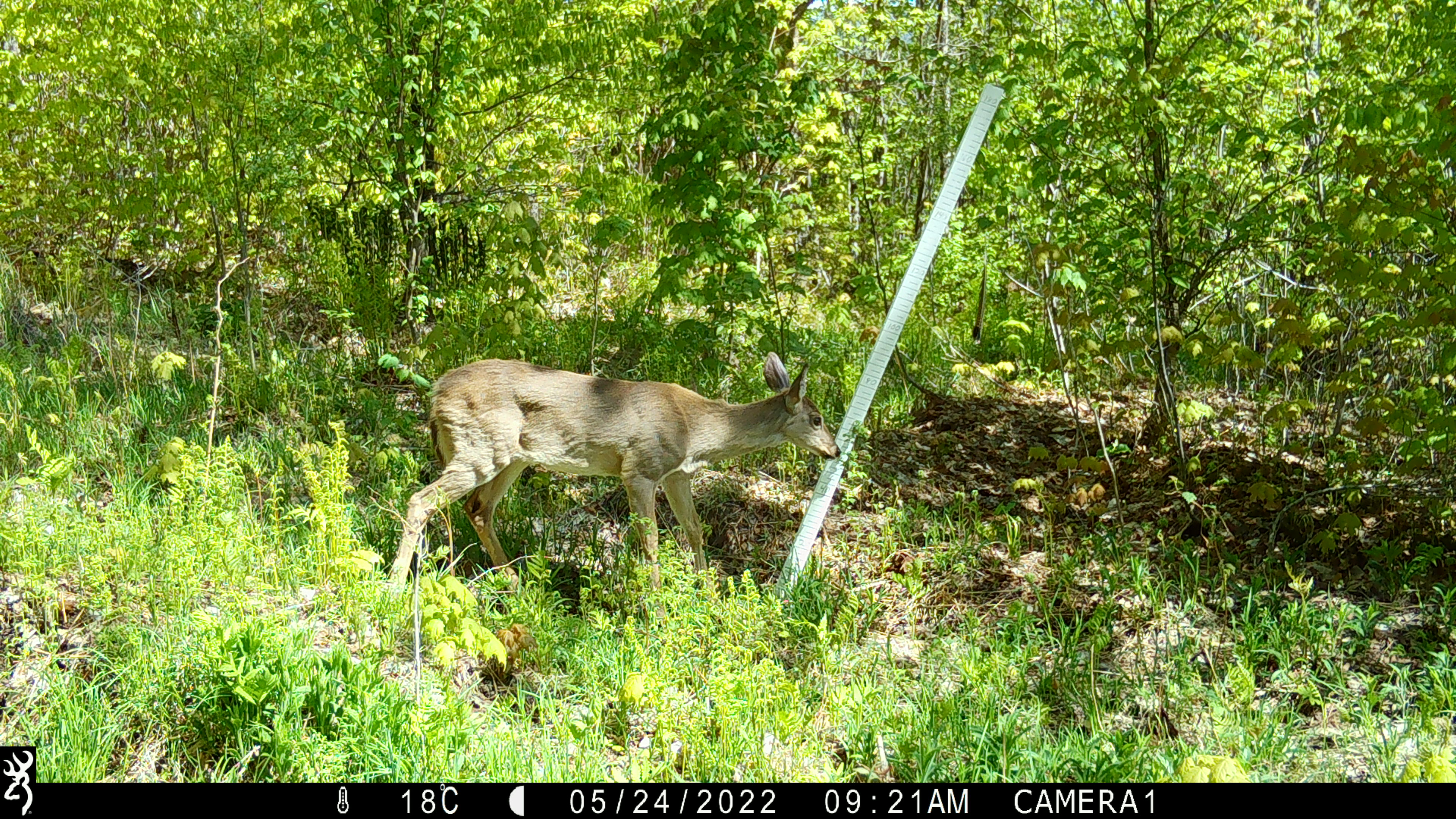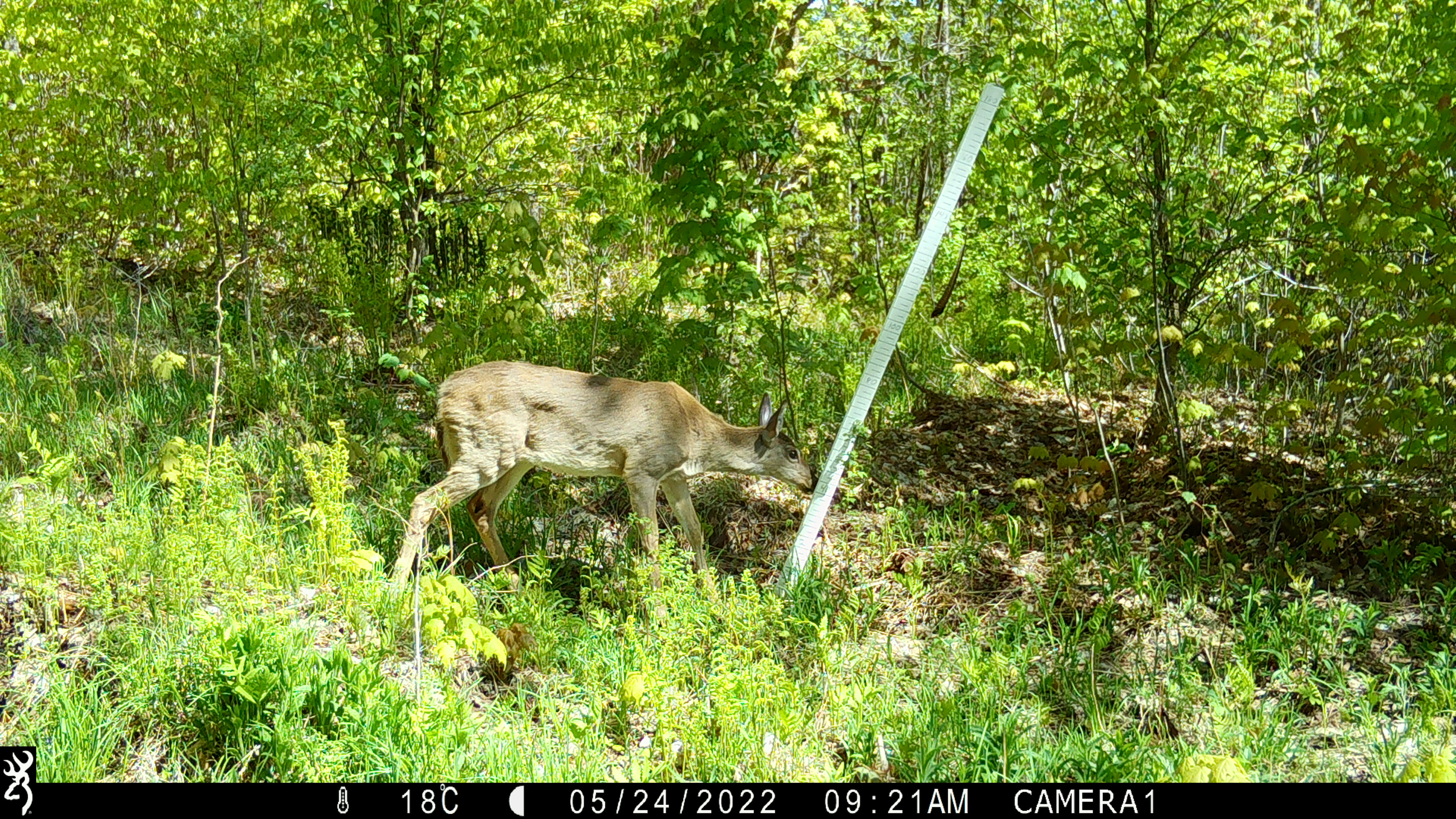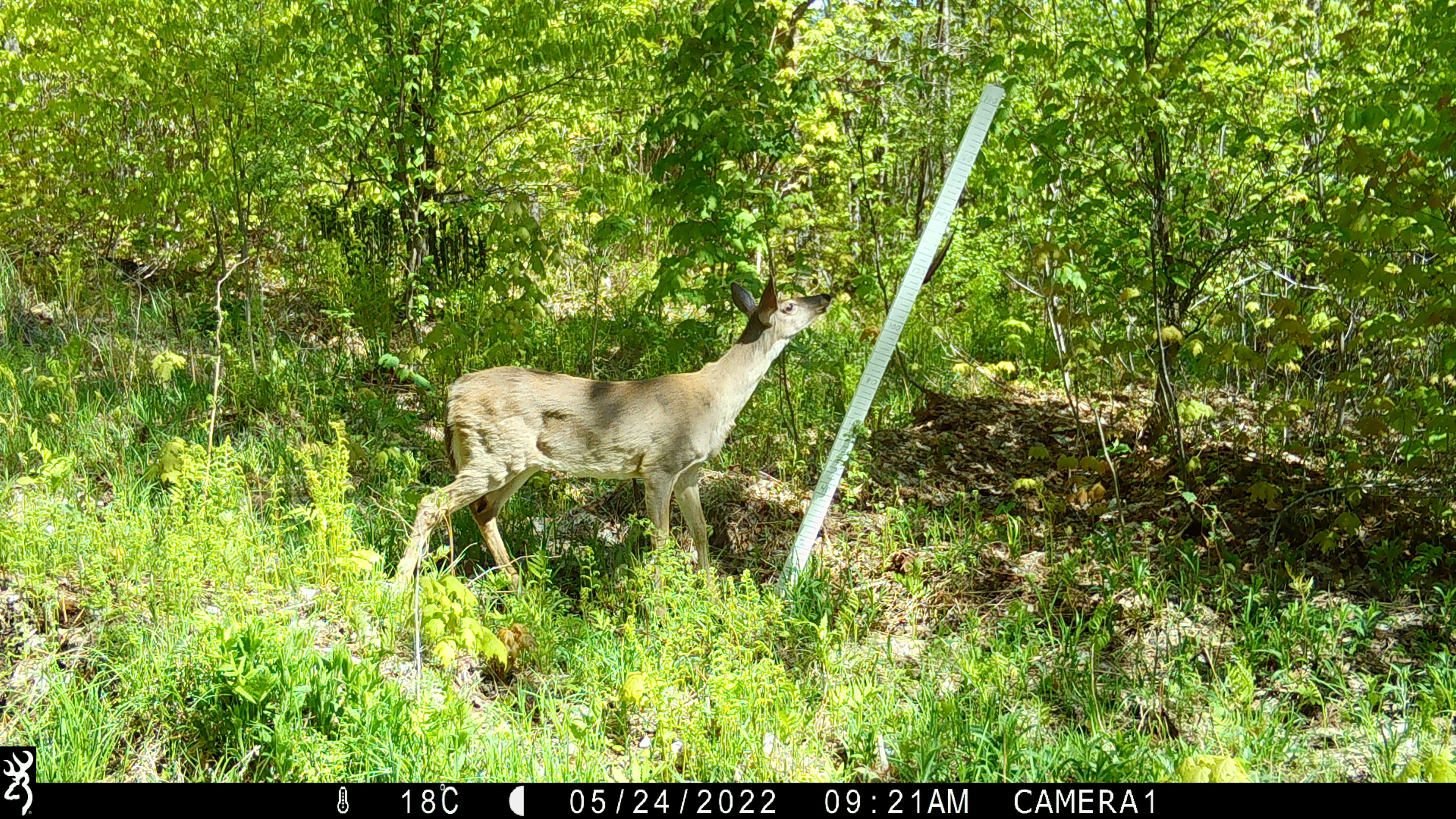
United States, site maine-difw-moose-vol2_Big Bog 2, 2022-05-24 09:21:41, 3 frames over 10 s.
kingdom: Animalia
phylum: Chordata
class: Mammalia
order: Artiodactyla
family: Cervidae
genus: Odocoileus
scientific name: Odocoileus virginianus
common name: white-tailed deer